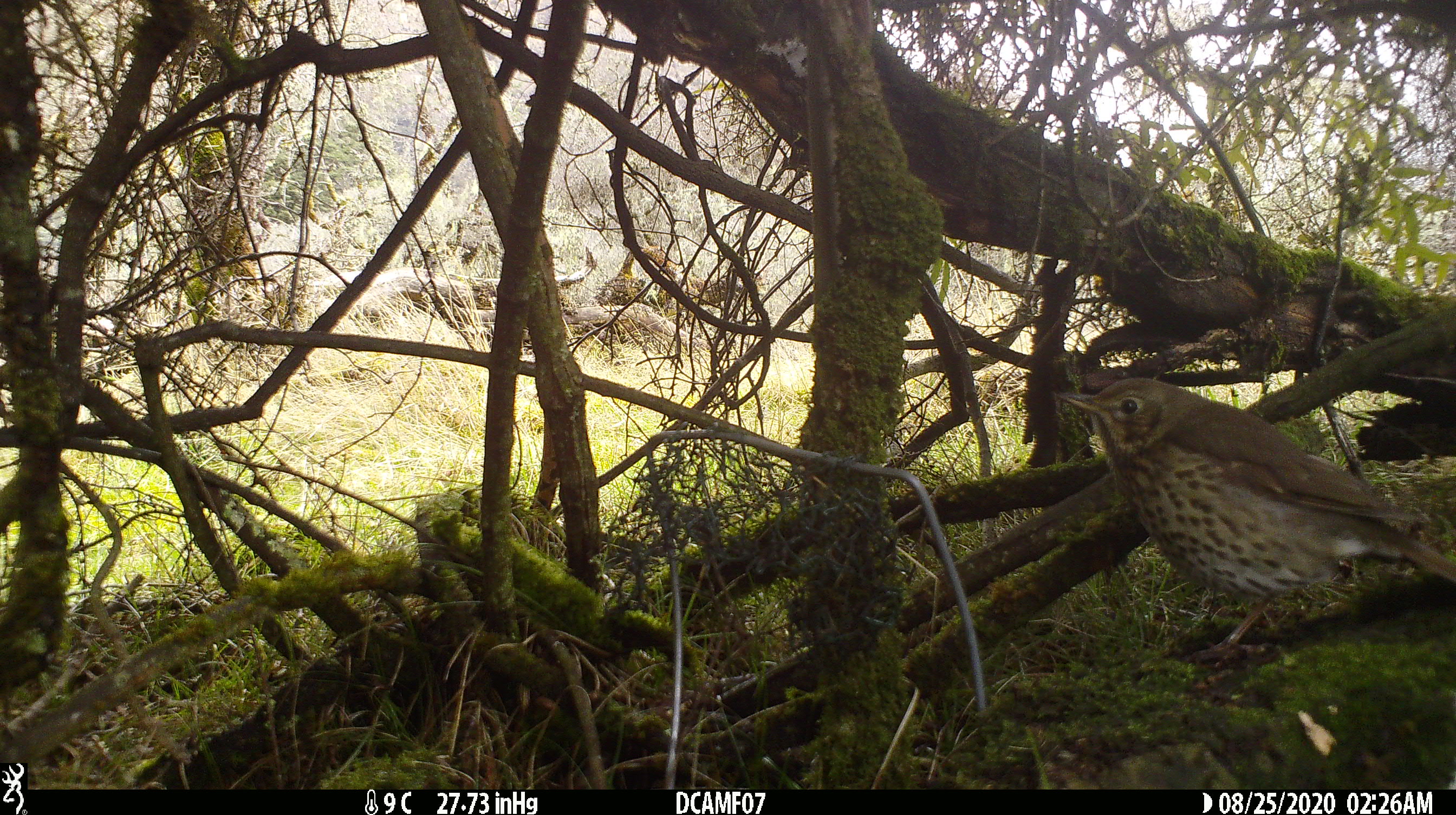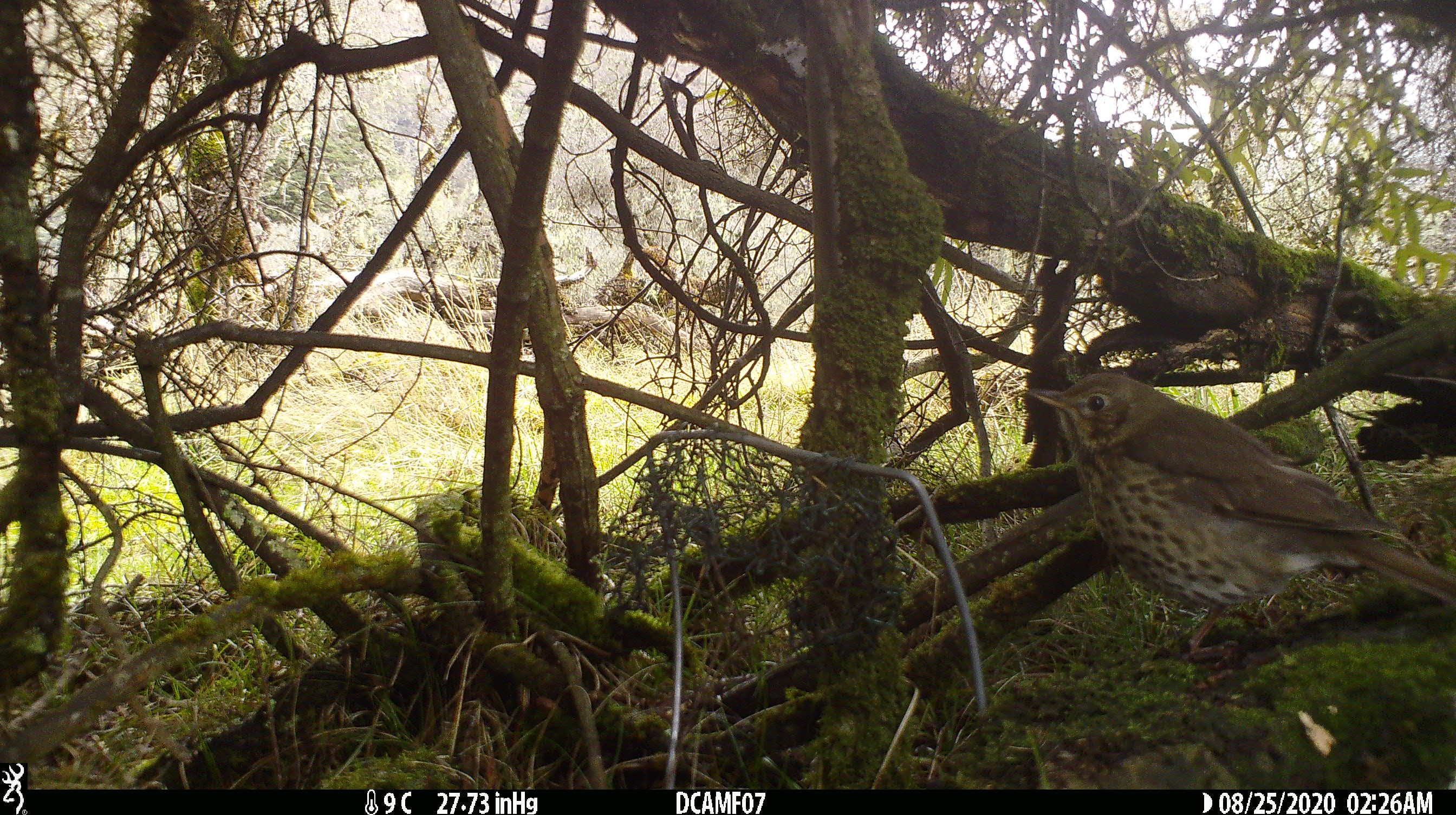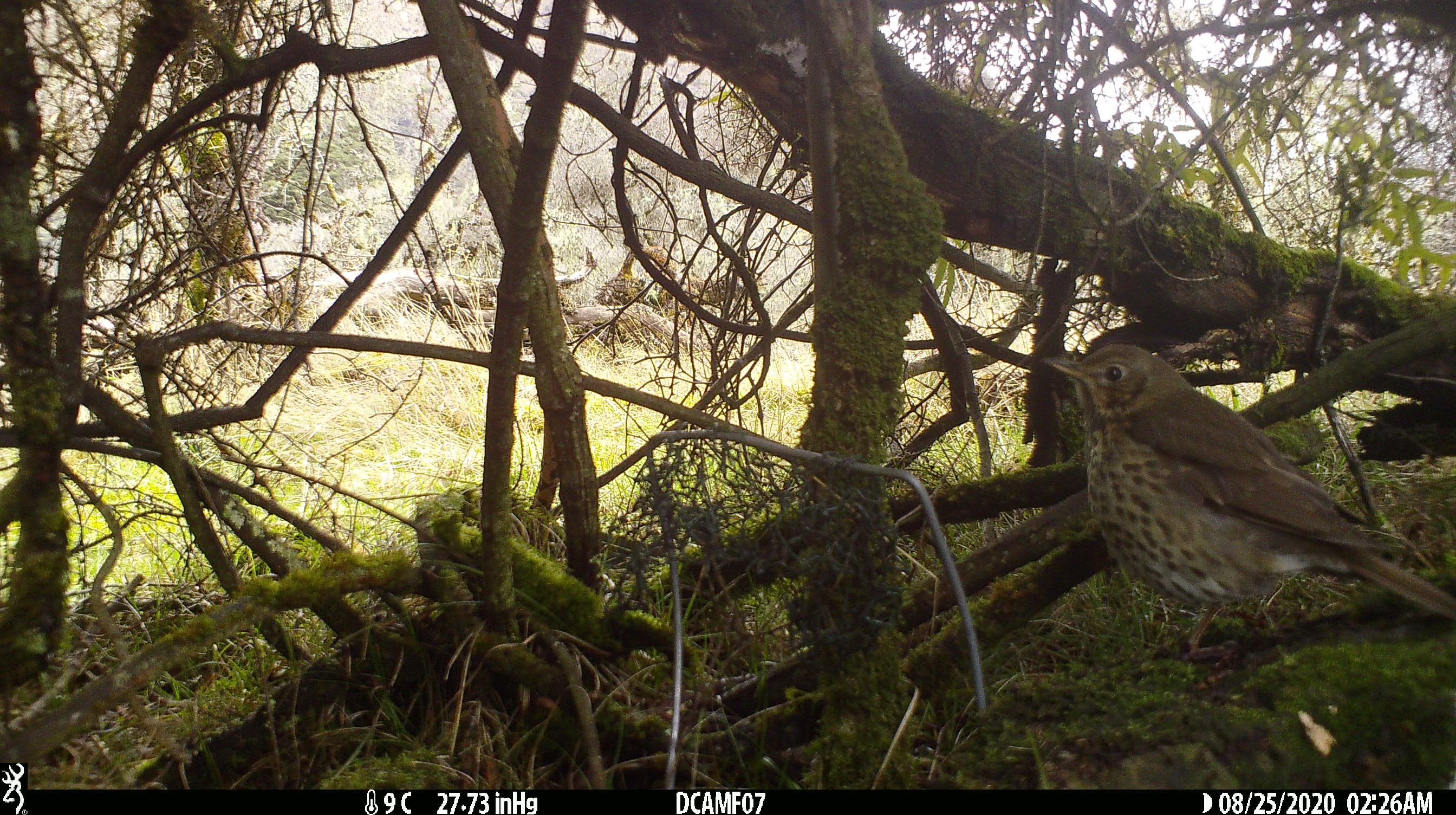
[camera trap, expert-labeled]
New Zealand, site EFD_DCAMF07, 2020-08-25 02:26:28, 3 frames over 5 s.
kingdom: Animalia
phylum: Chordata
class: Aves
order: Passeriformes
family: Turdidae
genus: Turdus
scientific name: Turdus philomelos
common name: song thrush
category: thrush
Thrush (song thrush) (Turdus philomelos).